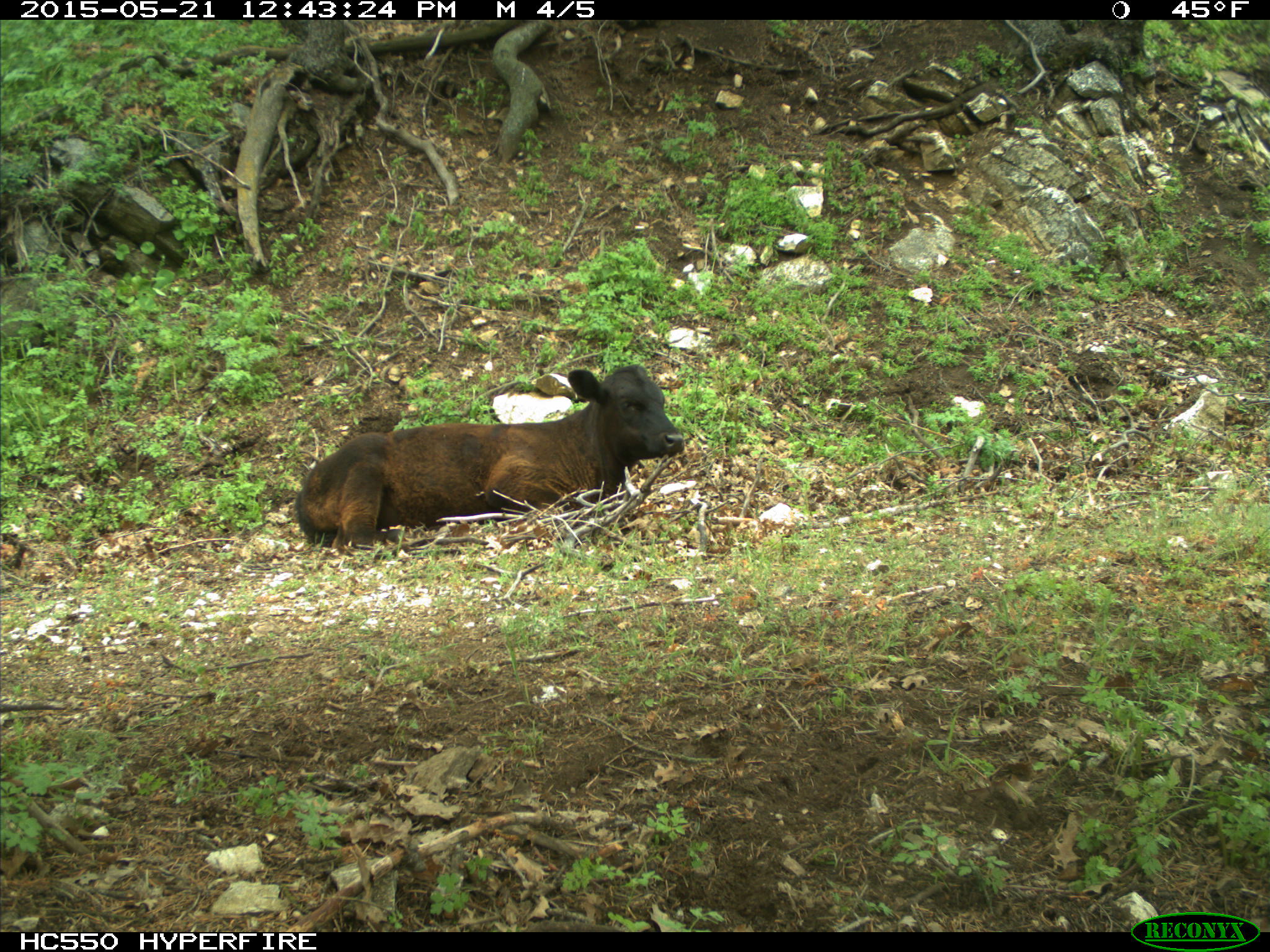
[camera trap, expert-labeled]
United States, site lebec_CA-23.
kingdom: Animalia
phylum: Chordata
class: Mammalia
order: Artiodactyla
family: Bovidae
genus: Bos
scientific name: Bos taurus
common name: domestic cow